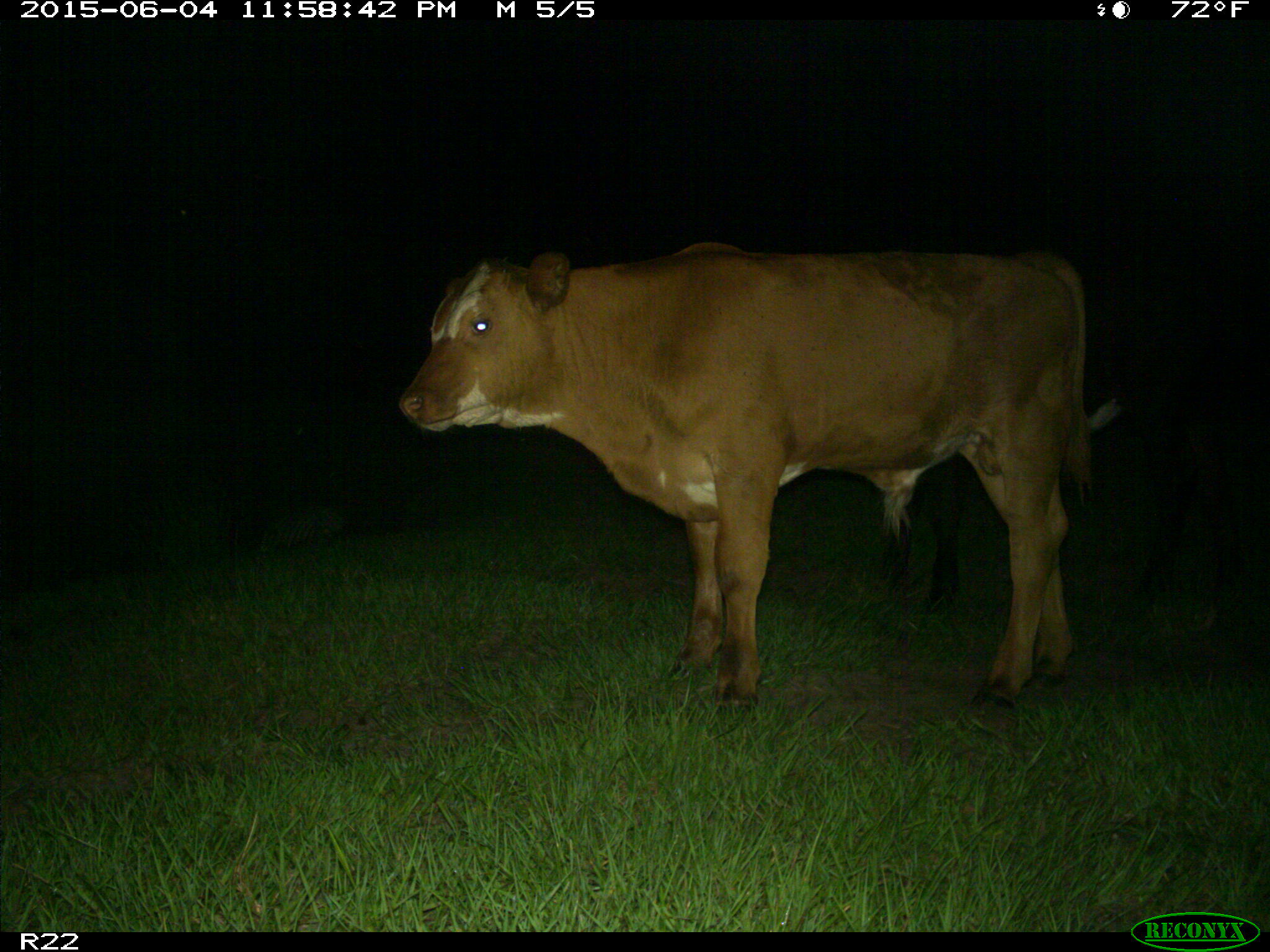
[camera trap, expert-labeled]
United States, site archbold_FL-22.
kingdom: Animalia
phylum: Chordata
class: Mammalia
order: Artiodactyla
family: Bovidae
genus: Bos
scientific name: Bos taurus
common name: domestic cow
Bos taurus (domestic cow).